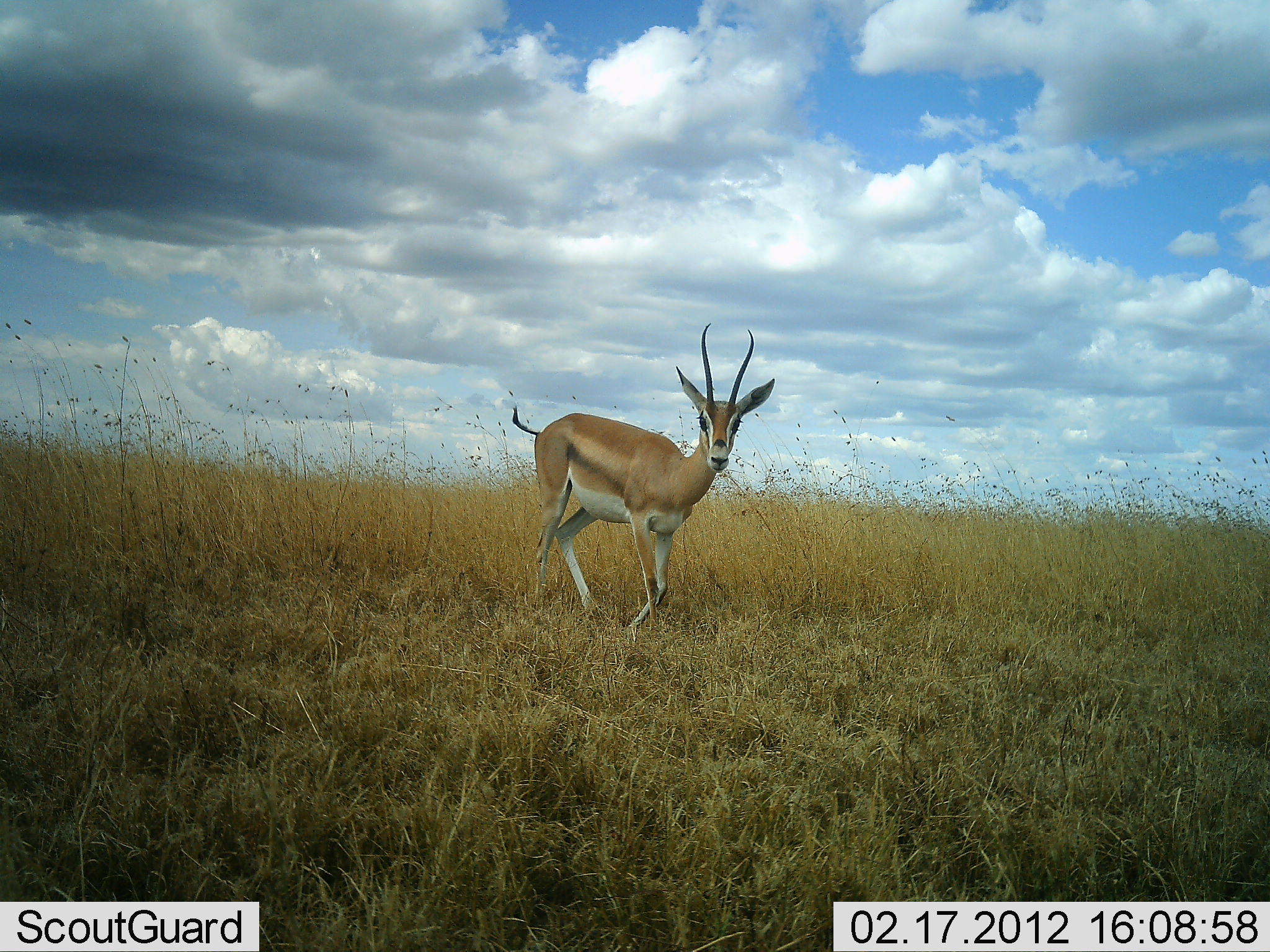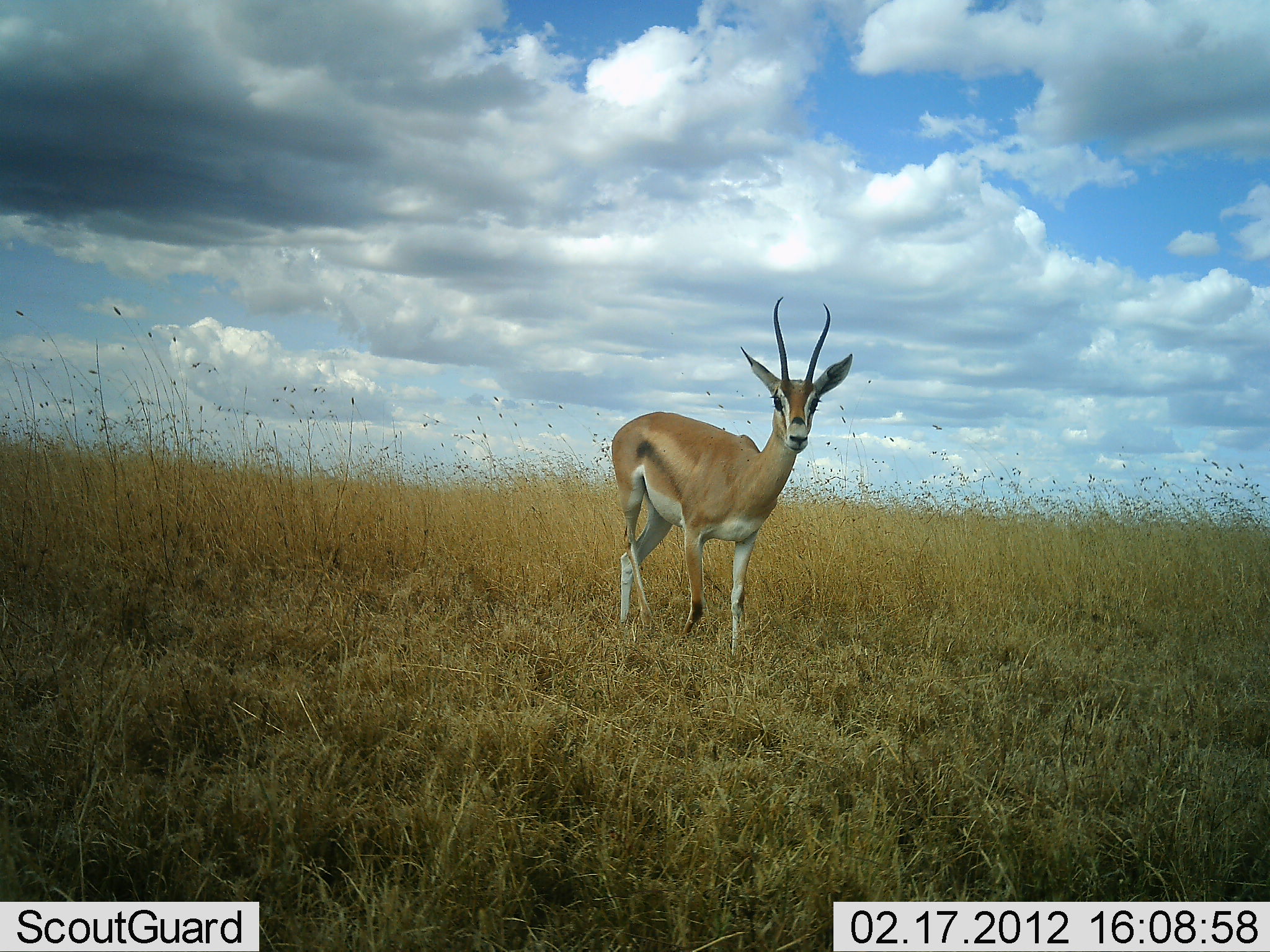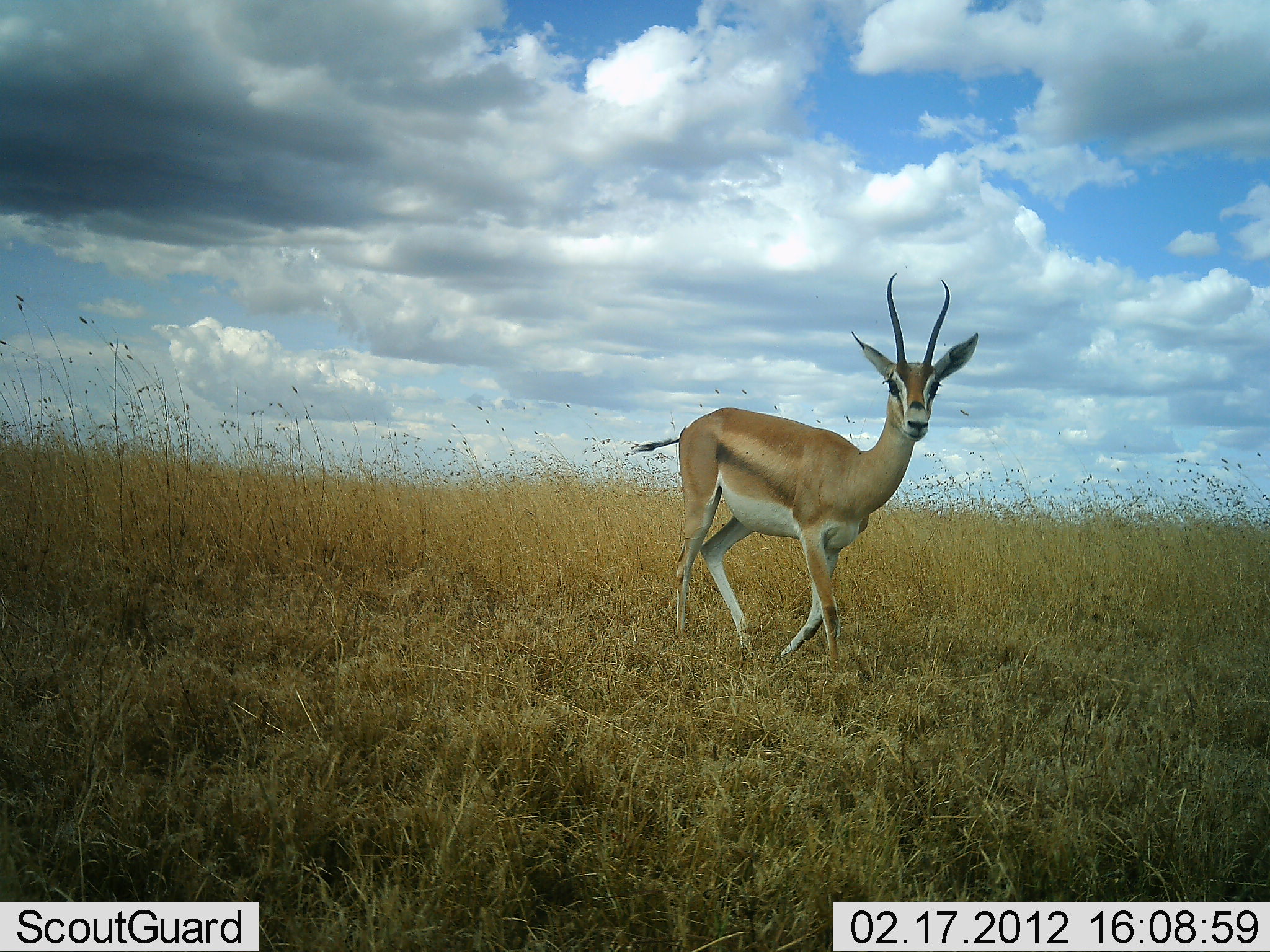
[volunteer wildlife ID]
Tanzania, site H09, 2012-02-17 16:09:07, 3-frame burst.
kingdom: Animalia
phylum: Chordata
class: Mammalia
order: Artiodactyla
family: Bovidae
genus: Nanger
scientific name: Nanger granti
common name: grant's gazelle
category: gazellegrants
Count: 1.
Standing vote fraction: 19%.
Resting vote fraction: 0%.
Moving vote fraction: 81%.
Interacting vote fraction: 0%.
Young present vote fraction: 0%.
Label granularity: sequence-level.